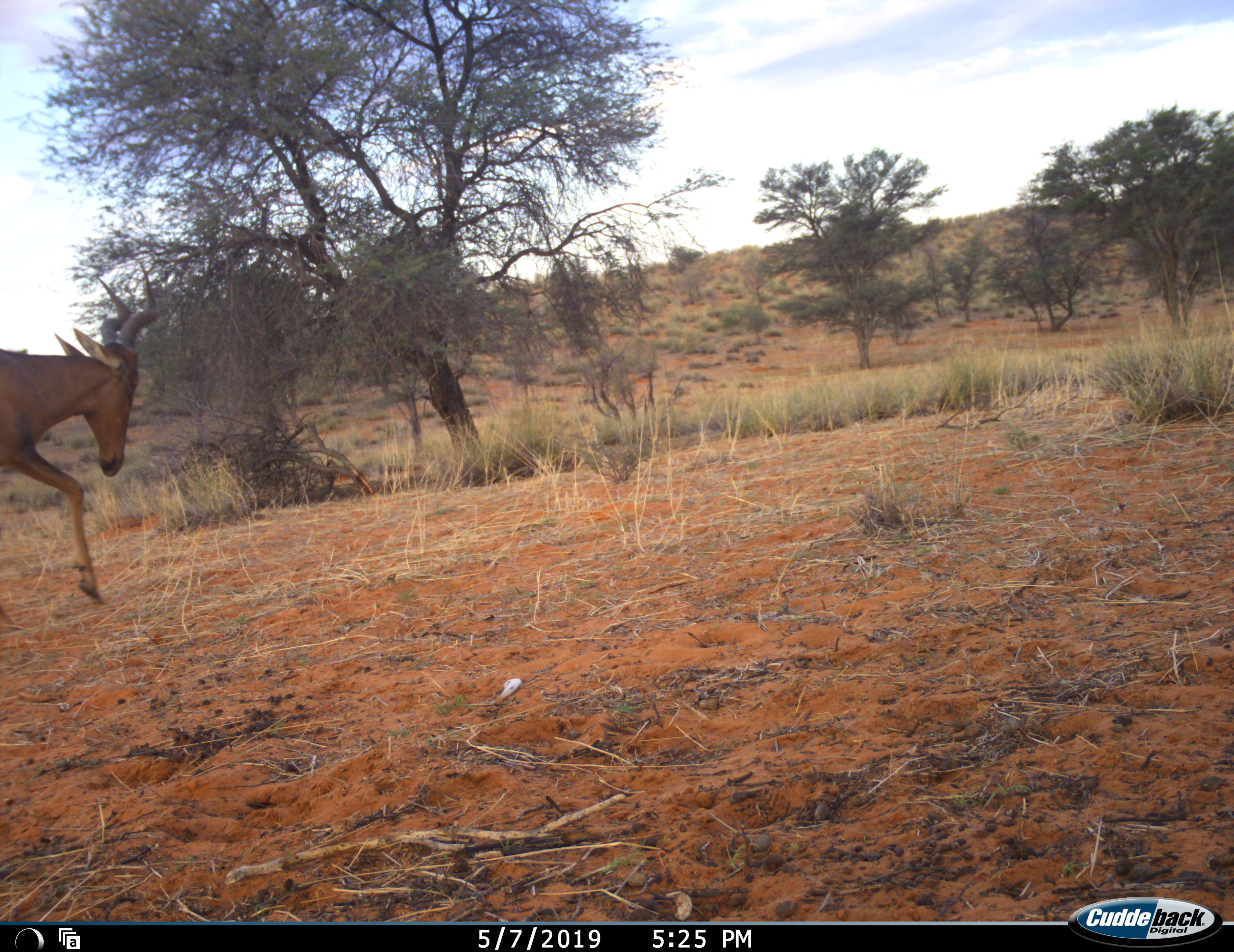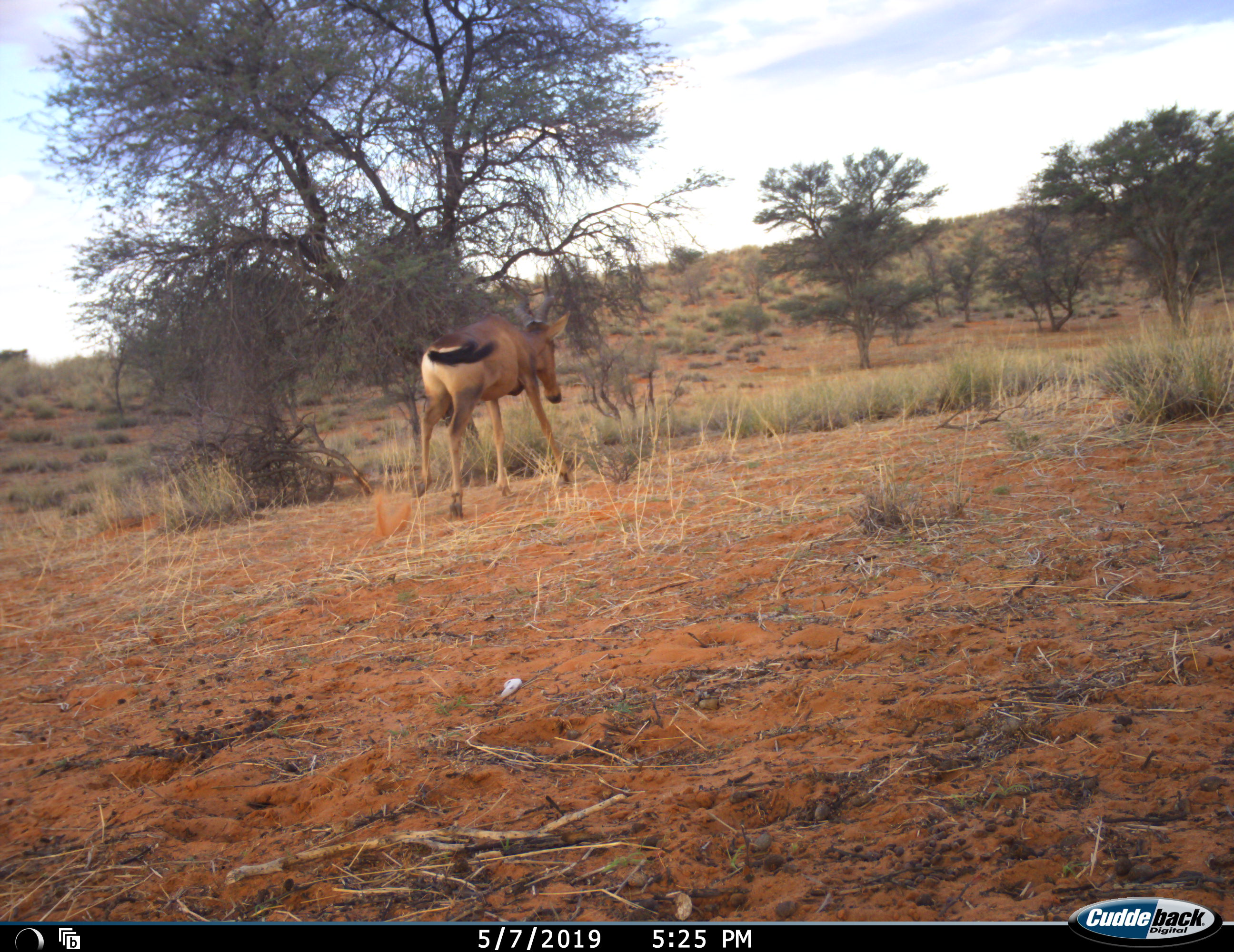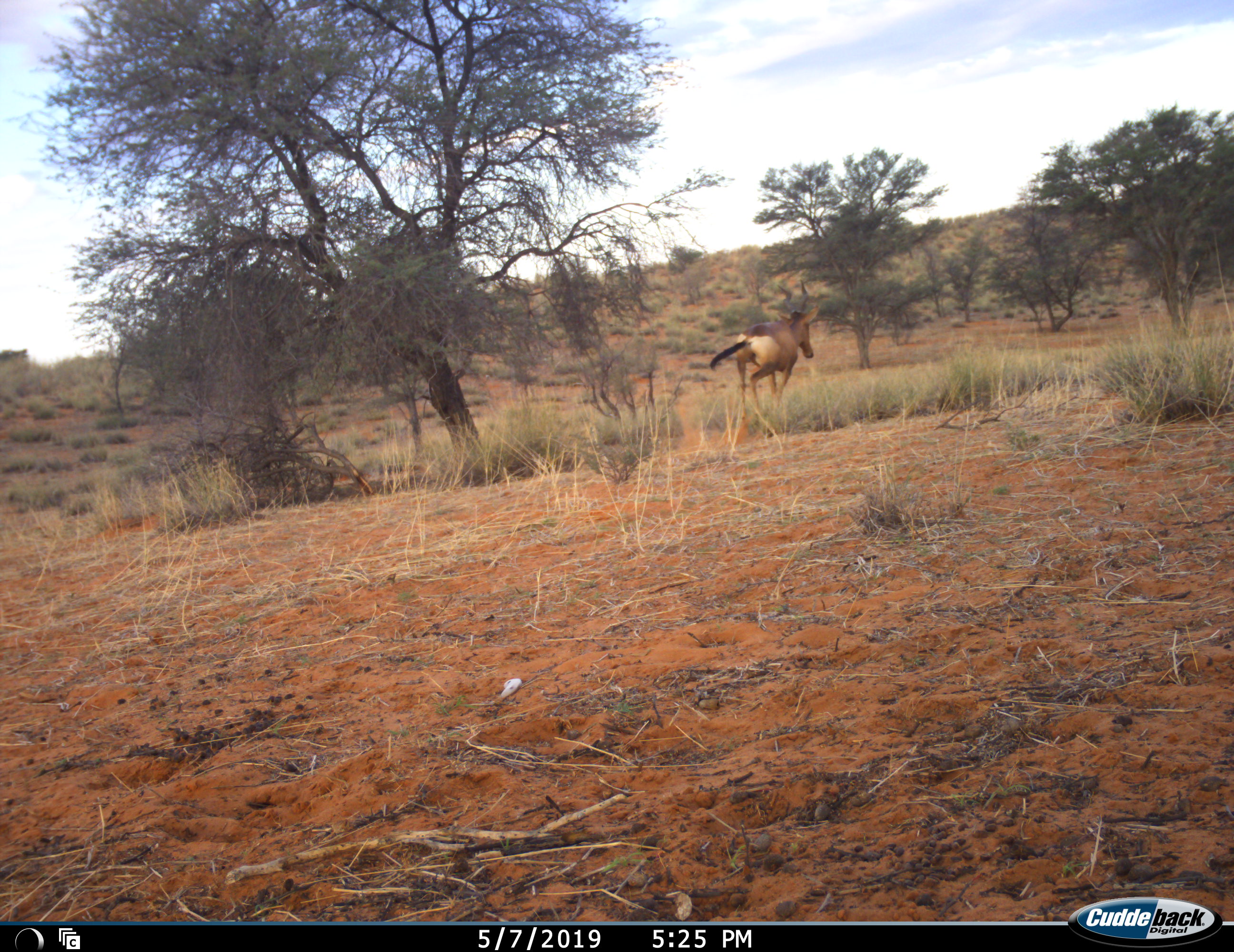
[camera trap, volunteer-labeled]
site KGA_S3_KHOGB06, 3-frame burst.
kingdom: Animalia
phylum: Chordata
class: Mammalia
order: Artiodactyla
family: Bovidae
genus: Alcelaphus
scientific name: Alcelaphus buselaphus caama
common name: red hartebeest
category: hartebeestred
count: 1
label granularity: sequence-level